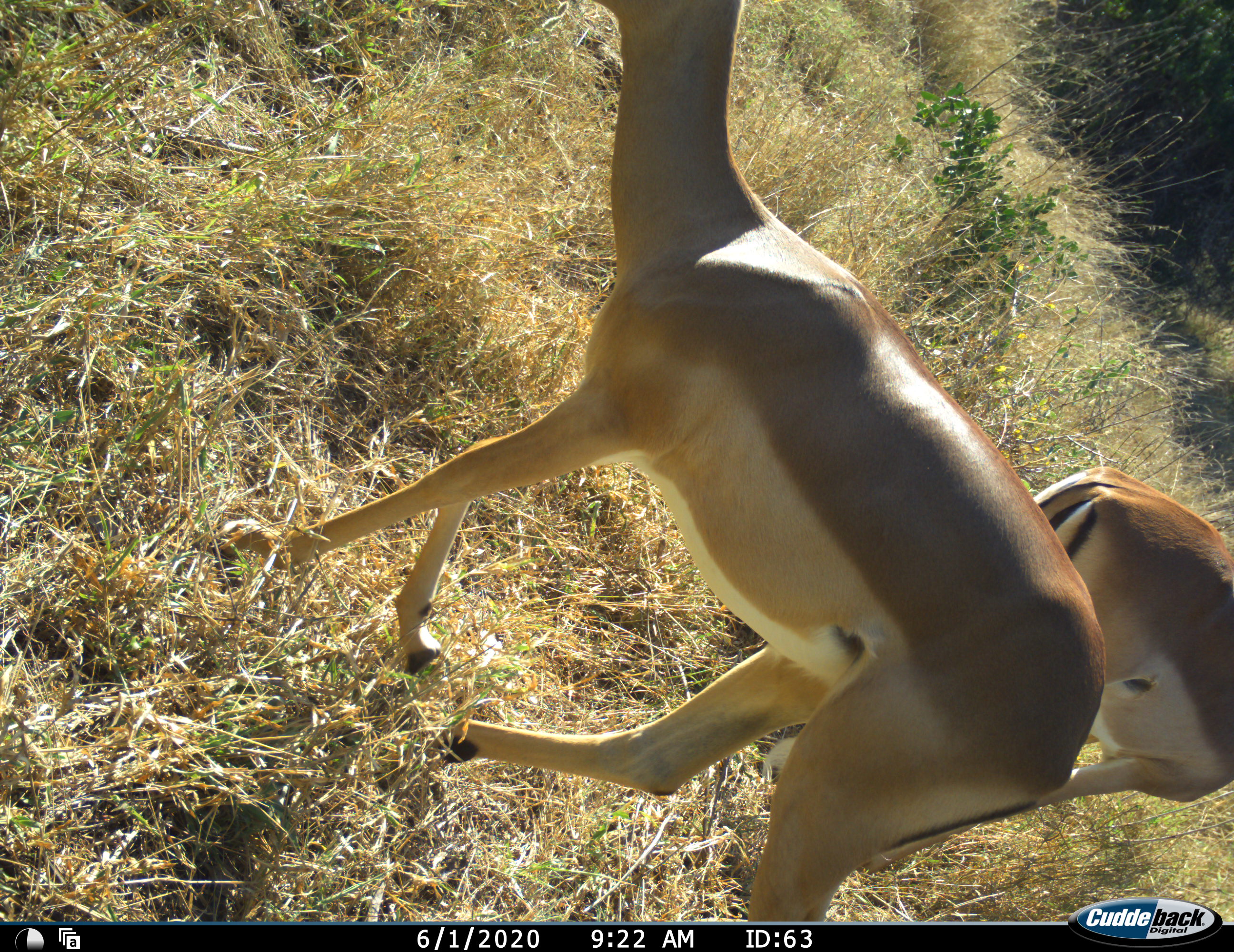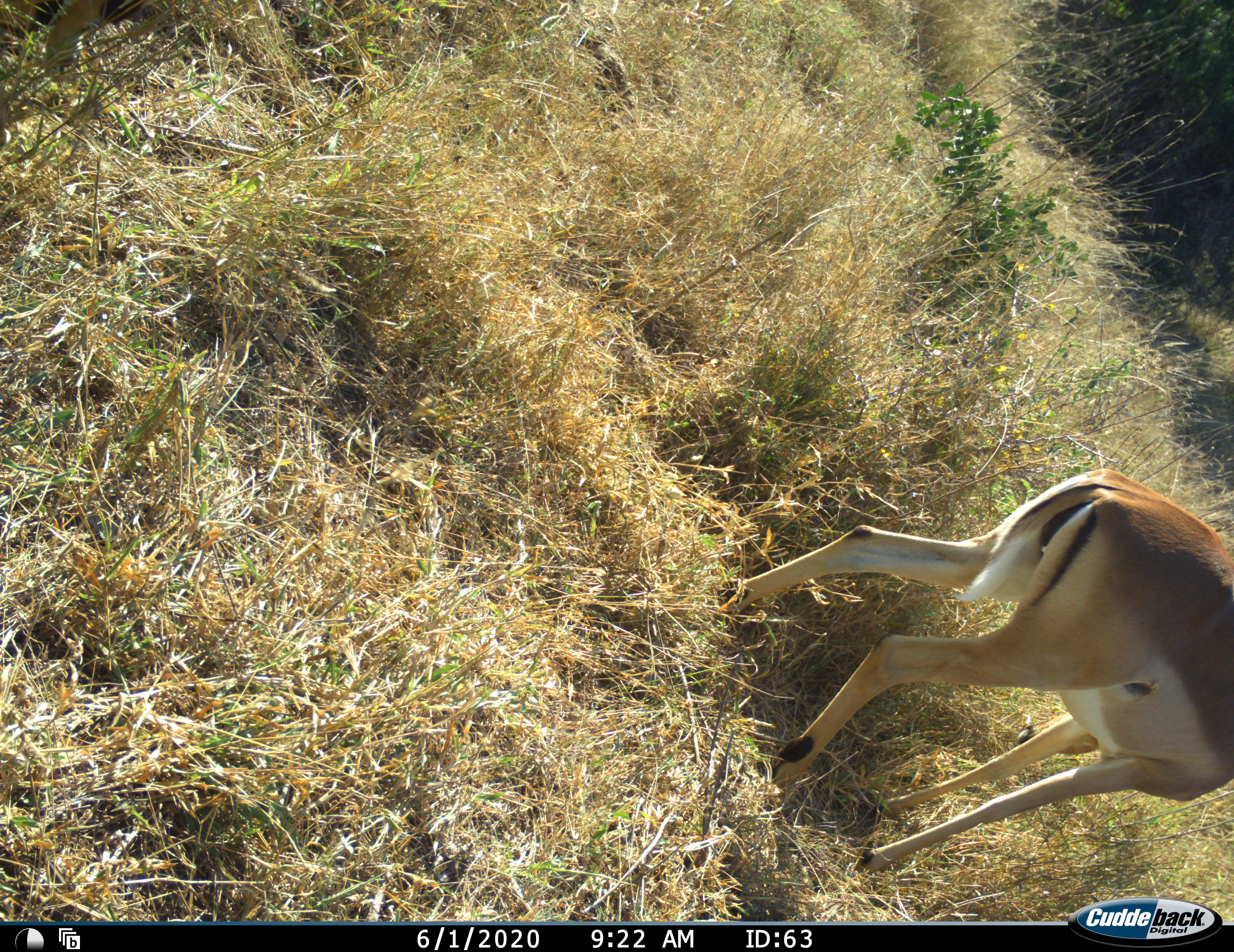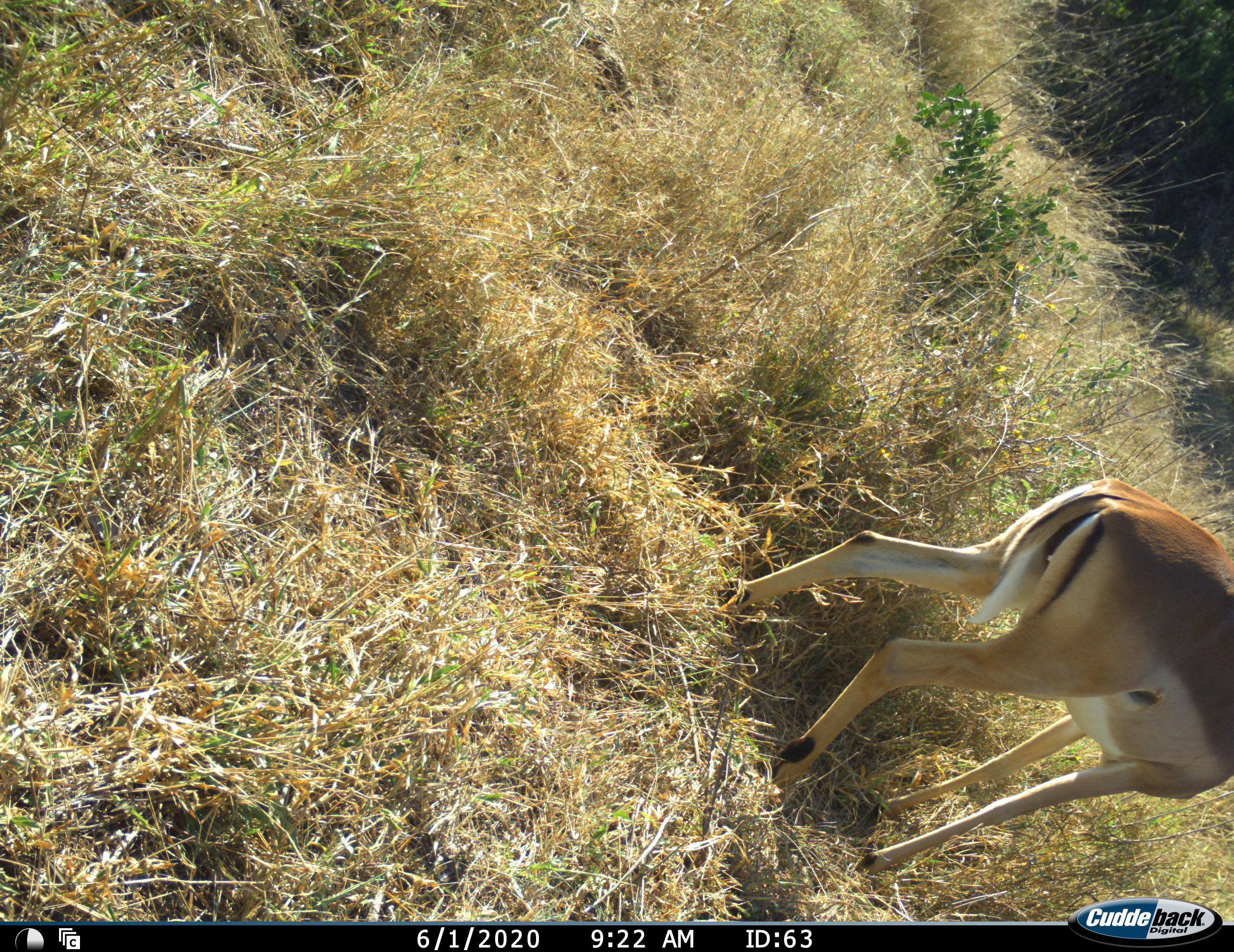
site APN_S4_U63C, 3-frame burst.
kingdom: Animalia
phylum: Chordata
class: Mammalia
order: Artiodactyla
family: Bovidae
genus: Aepyceros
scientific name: Aepyceros melampus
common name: impala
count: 2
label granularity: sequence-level